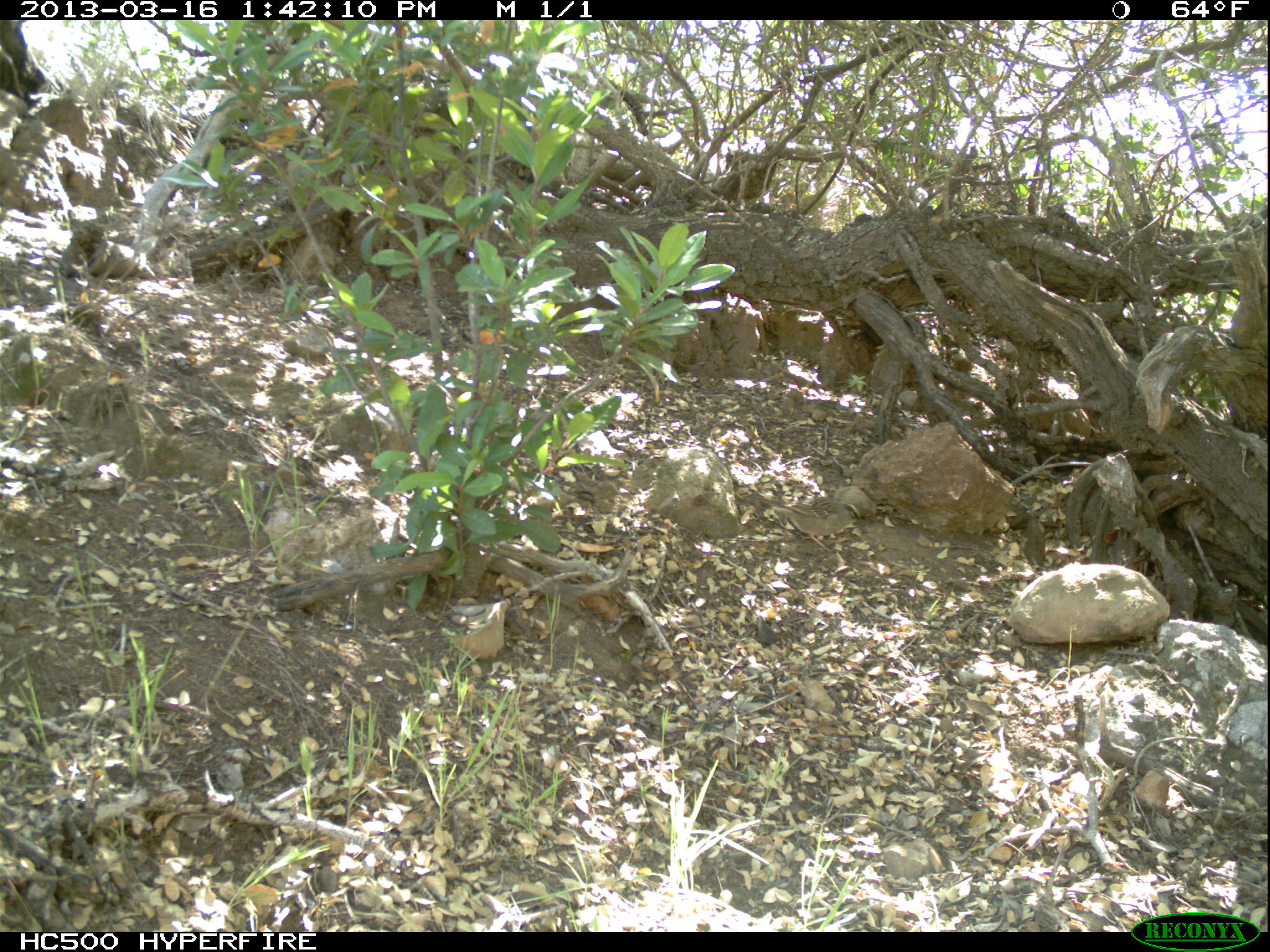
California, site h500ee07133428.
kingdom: Animalia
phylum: Chordata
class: Aves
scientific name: Aves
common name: bird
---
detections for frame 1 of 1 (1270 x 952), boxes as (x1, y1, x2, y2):
bird: (735, 496, 863, 553)